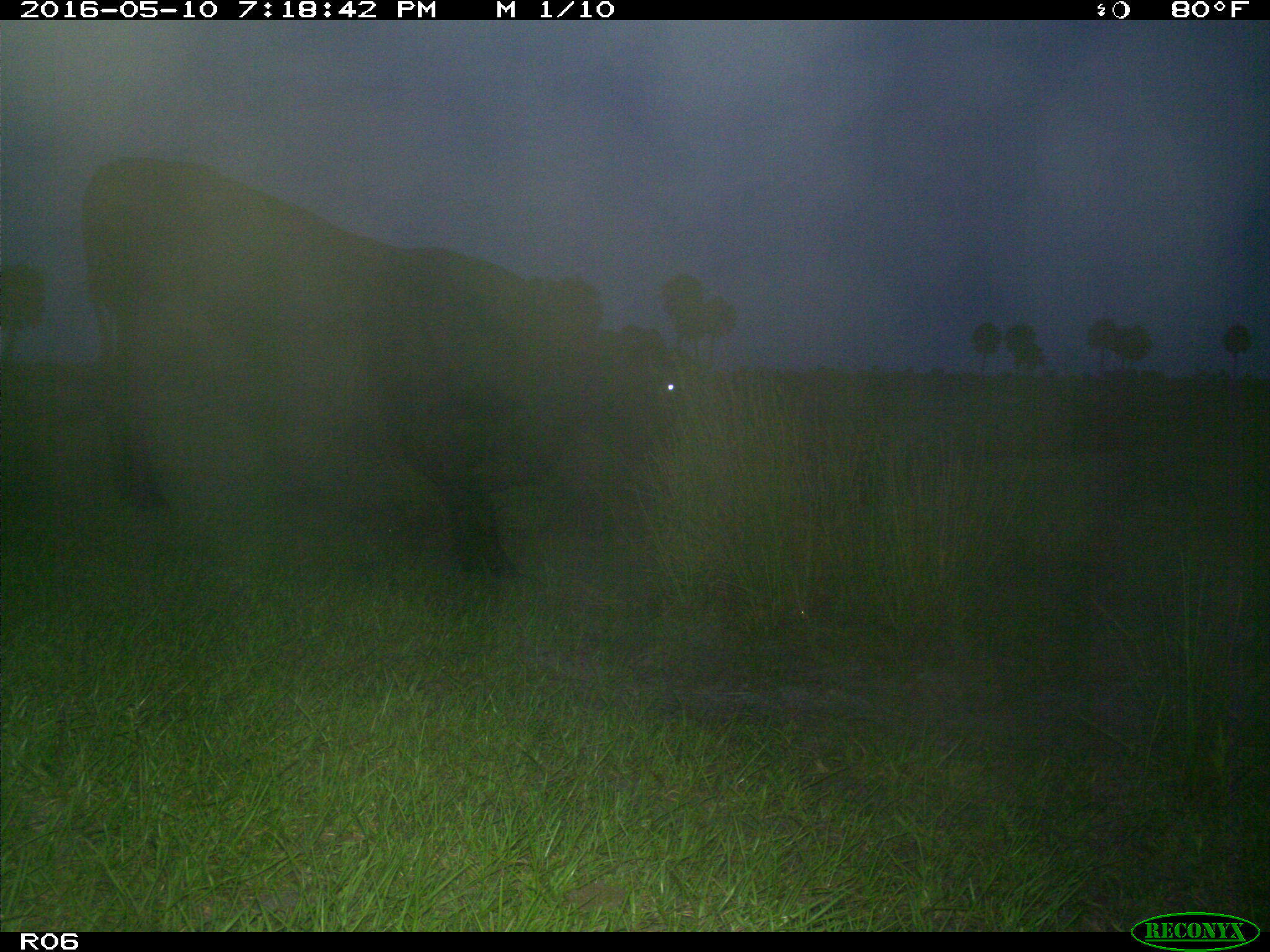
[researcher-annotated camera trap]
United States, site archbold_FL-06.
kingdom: Animalia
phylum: Chordata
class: Mammalia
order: Artiodactyla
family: Bovidae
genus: Bos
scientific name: Bos taurus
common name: domestic cow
Bos taurus (domestic cow).